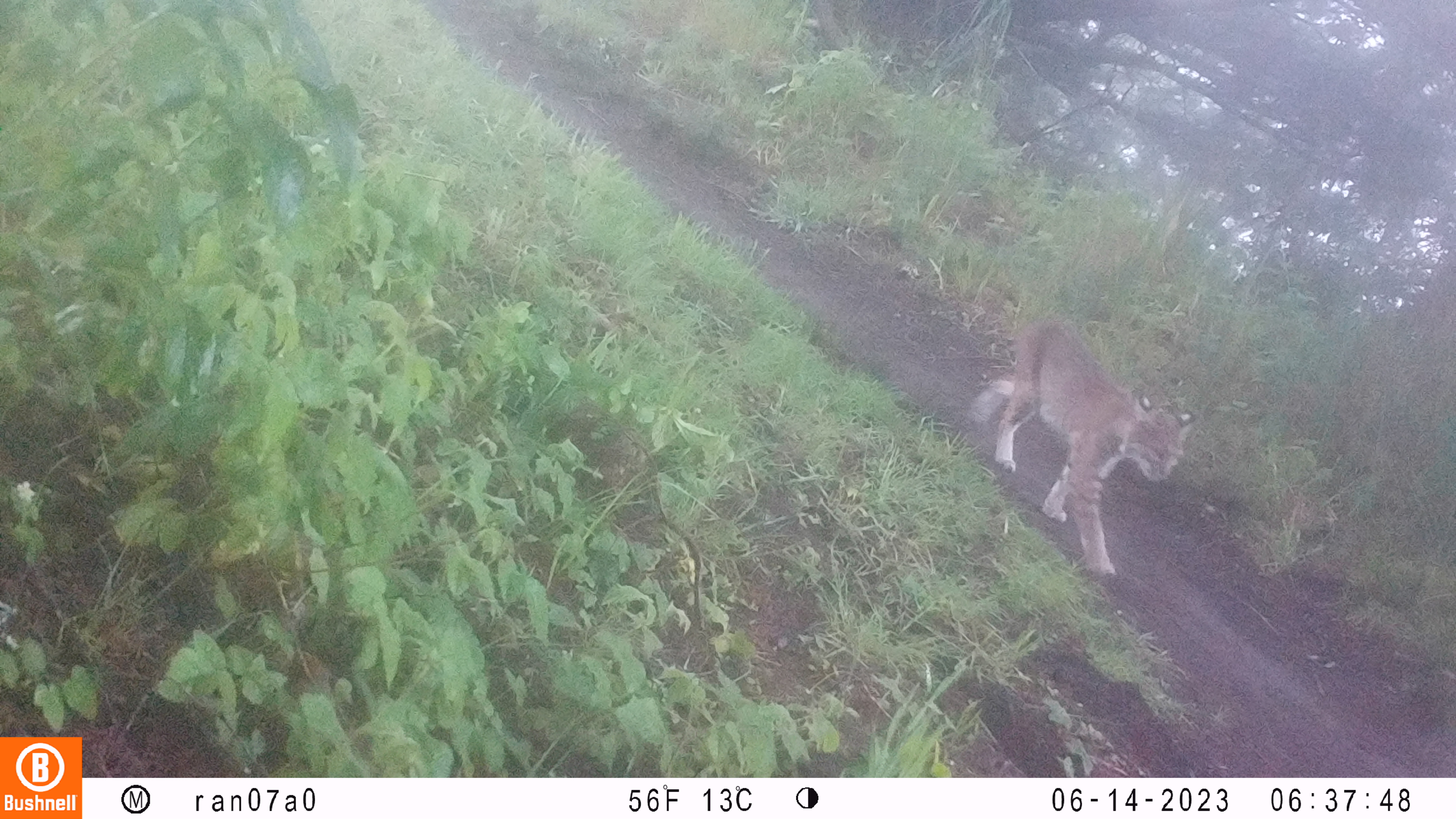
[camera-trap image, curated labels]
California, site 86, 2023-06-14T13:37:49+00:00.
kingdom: Animalia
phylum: Chordata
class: Mammalia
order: Carnivora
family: Felidae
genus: Lynx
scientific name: Lynx rufus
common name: bobcat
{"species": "bobcat (Lynx rufus)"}